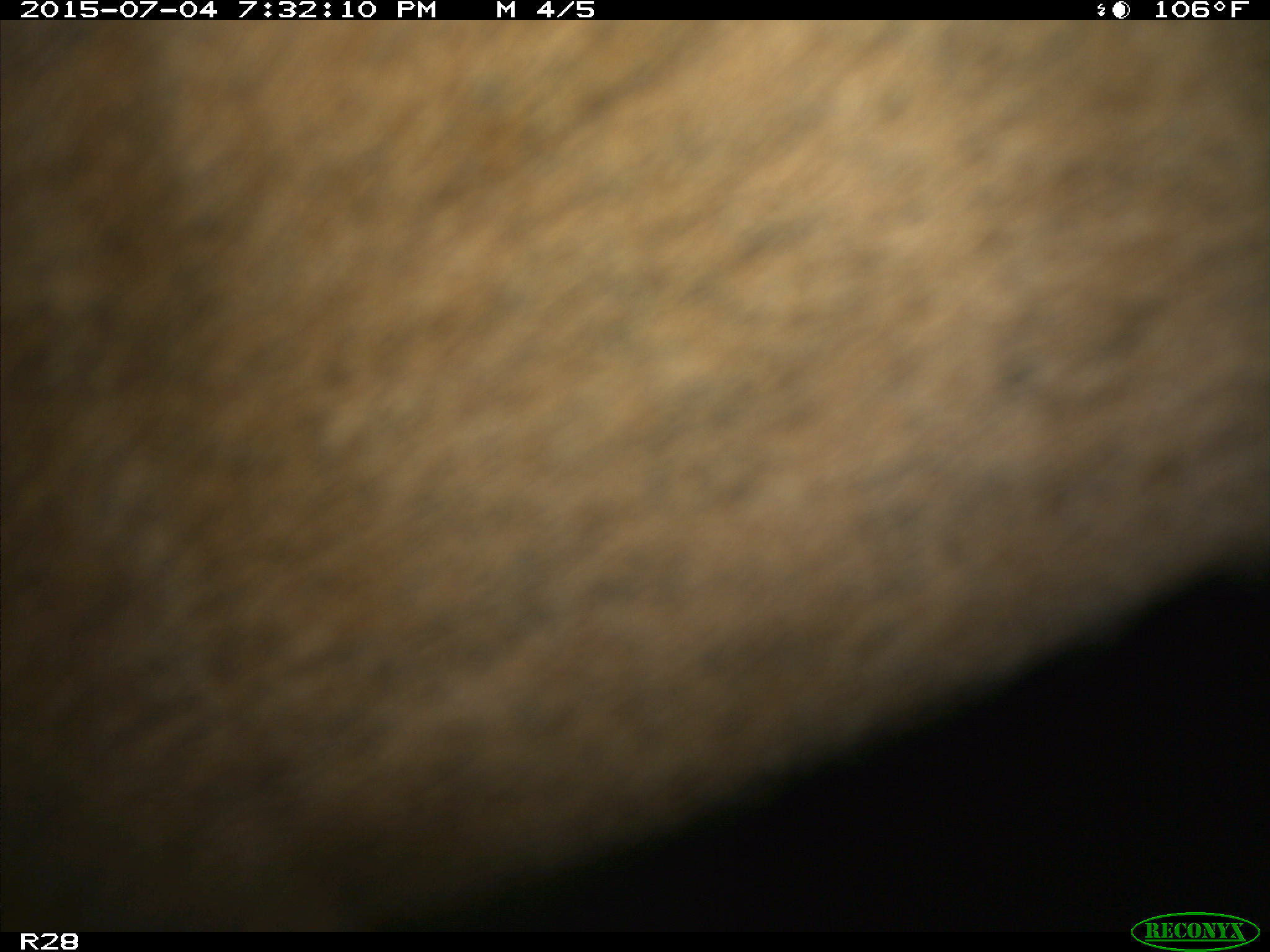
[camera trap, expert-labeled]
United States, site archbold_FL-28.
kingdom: Animalia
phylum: Chordata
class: Mammalia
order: Artiodactyla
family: Bovidae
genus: Bos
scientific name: Bos taurus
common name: domestic cow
Bos taurus (domestic cow).